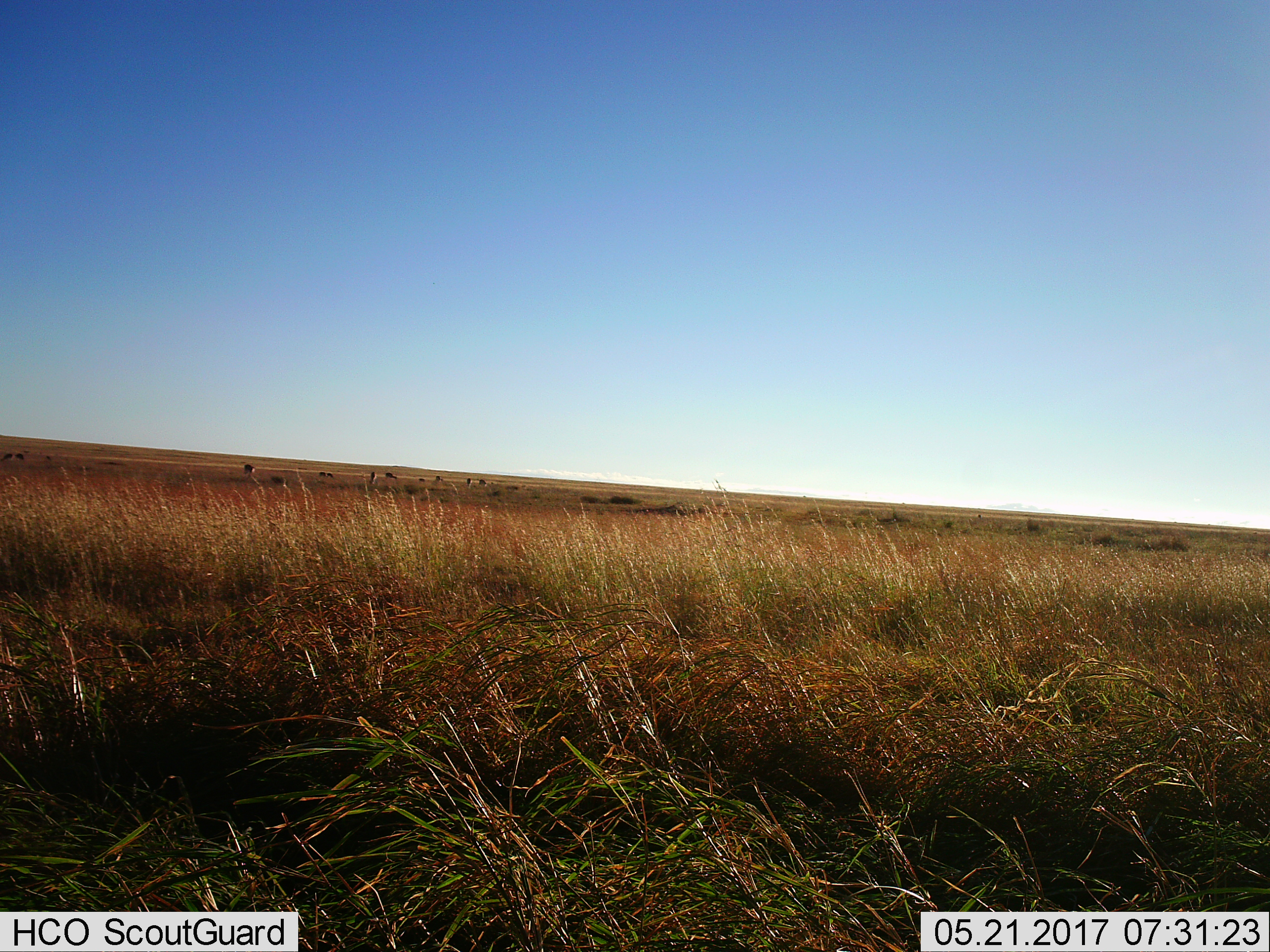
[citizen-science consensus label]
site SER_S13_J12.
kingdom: Animalia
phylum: Chordata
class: Mammalia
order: Artiodactyla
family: Bovidae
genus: Aepyceros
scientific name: Aepyceros melampus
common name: impala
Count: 9.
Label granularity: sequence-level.